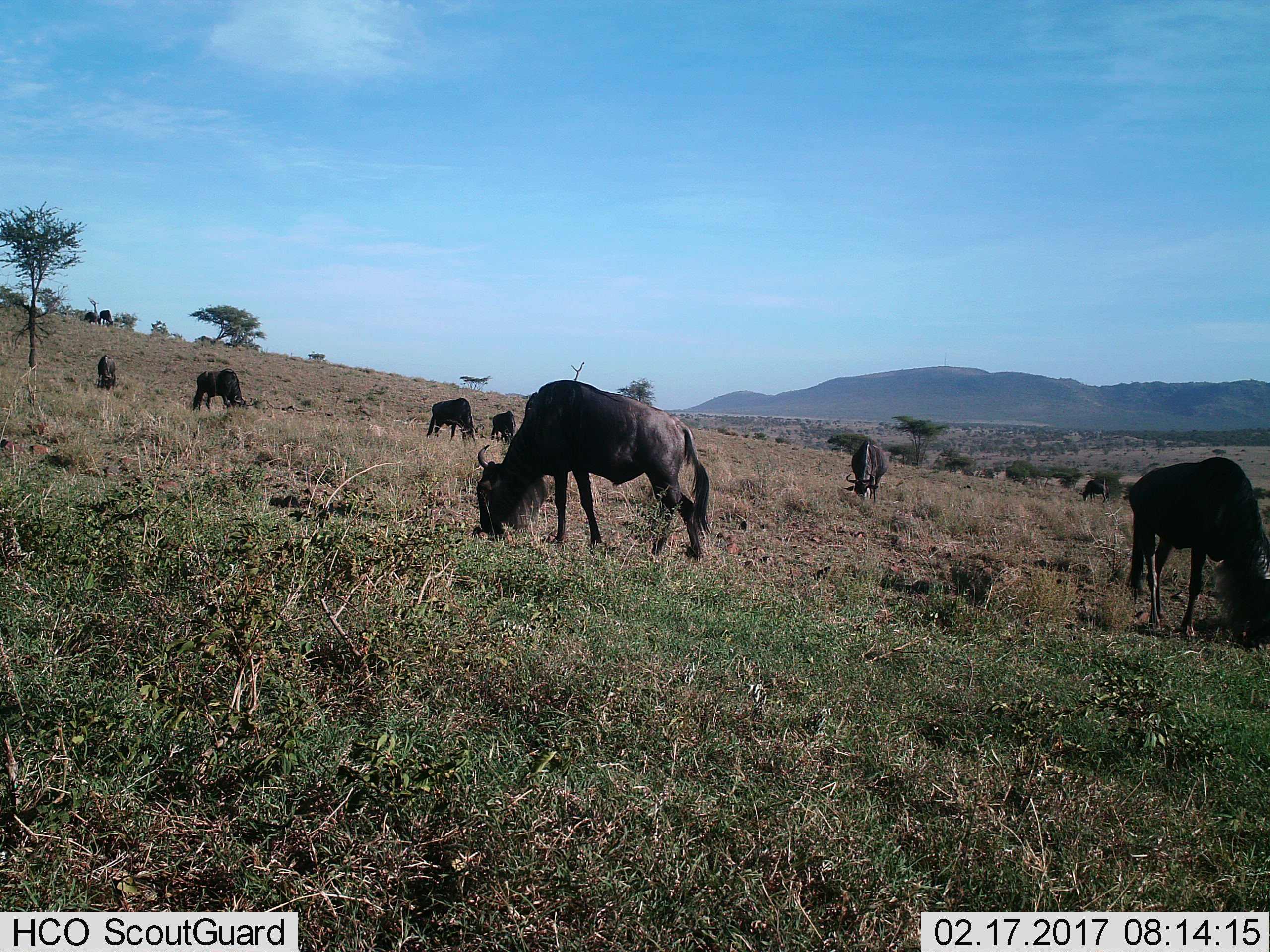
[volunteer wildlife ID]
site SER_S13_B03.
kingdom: Animalia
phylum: Chordata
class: Mammalia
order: Artiodactyla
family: Bovidae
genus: Connochaetes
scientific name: Connochaetes taurinus taurinus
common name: blue wildebeest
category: wildebeestblue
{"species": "wildebeestblue (blue wildebeest) (Connochaetes taurinus taurinus)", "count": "10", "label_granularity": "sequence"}